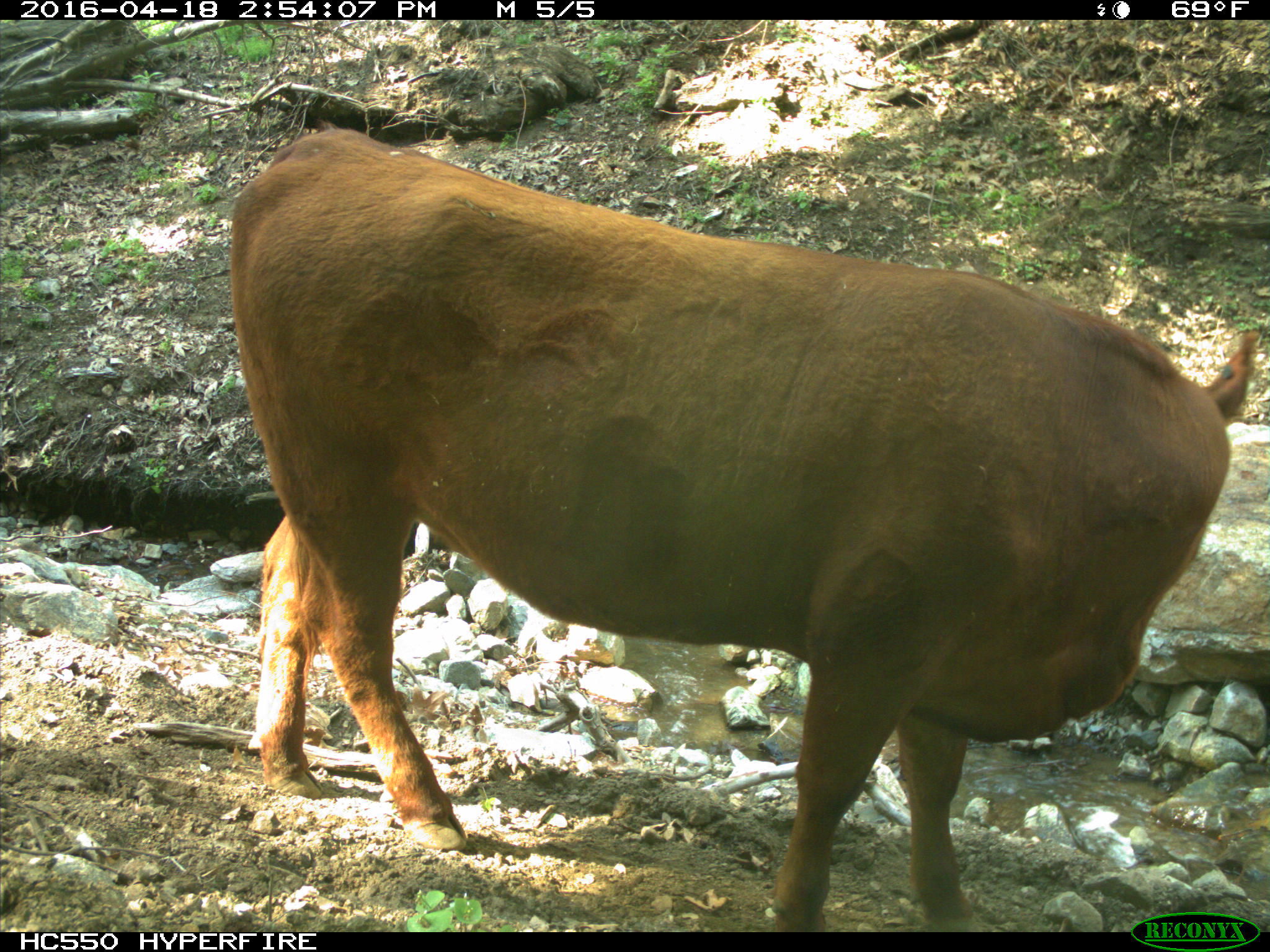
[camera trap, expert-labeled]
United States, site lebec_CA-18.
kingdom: Animalia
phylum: Chordata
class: Mammalia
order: Artiodactyla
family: Bovidae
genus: Bos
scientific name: Bos taurus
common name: domestic cow